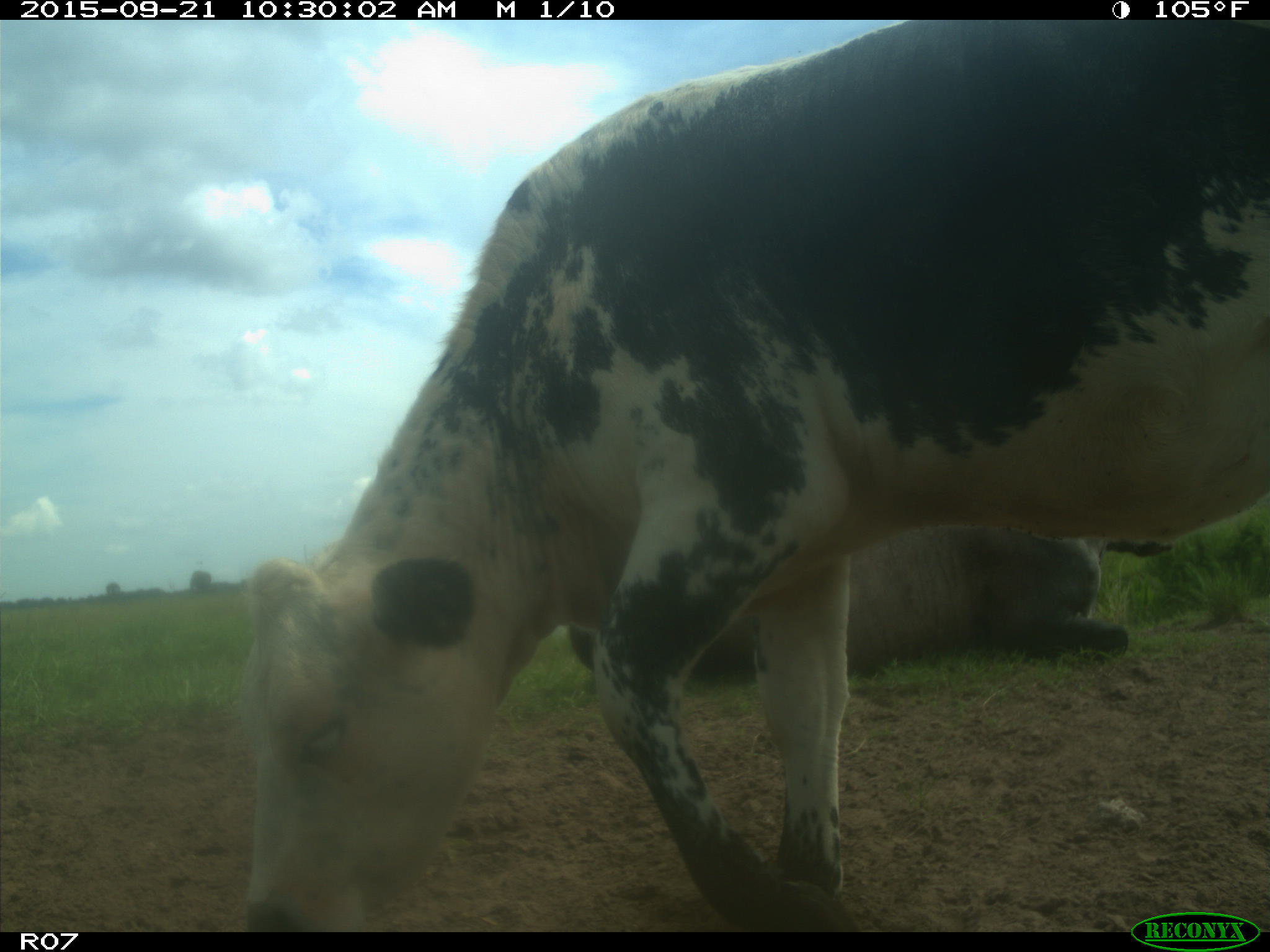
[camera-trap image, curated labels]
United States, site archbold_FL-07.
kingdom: Animalia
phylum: Chordata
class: Mammalia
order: Artiodactyla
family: Bovidae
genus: Bos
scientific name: Bos taurus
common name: domestic cow